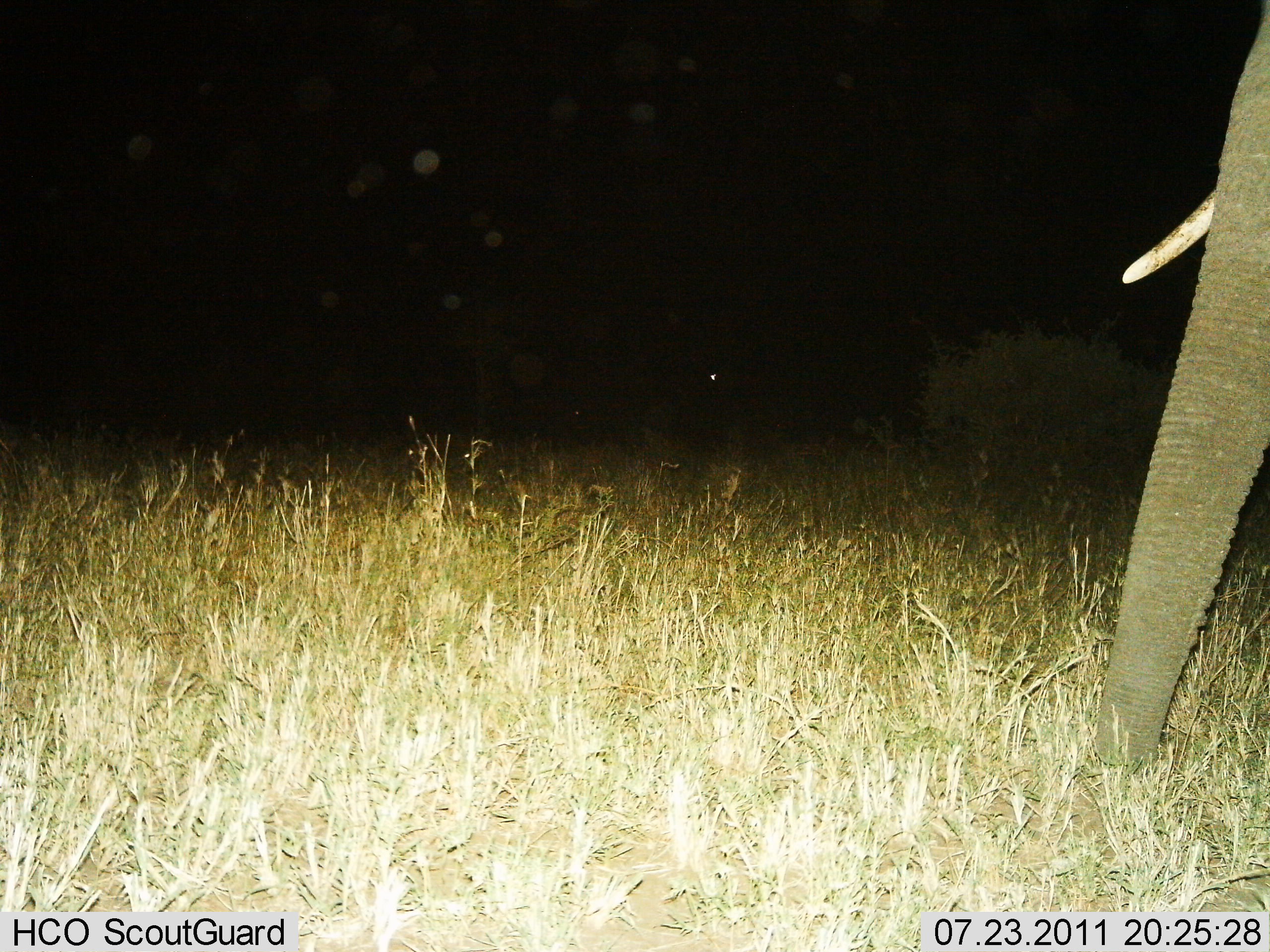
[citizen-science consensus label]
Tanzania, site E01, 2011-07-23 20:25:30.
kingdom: Animalia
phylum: Chordata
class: Mammalia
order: Proboscidea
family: Elephantidae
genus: Loxodonta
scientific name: Loxodonta africana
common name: african bush elephant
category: elephant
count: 1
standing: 85%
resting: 0%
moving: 31%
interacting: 0%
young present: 0%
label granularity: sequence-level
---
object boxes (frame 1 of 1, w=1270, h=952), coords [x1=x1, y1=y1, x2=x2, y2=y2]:
animal: [x1=1095, y1=0, x2=1270, y2=767]